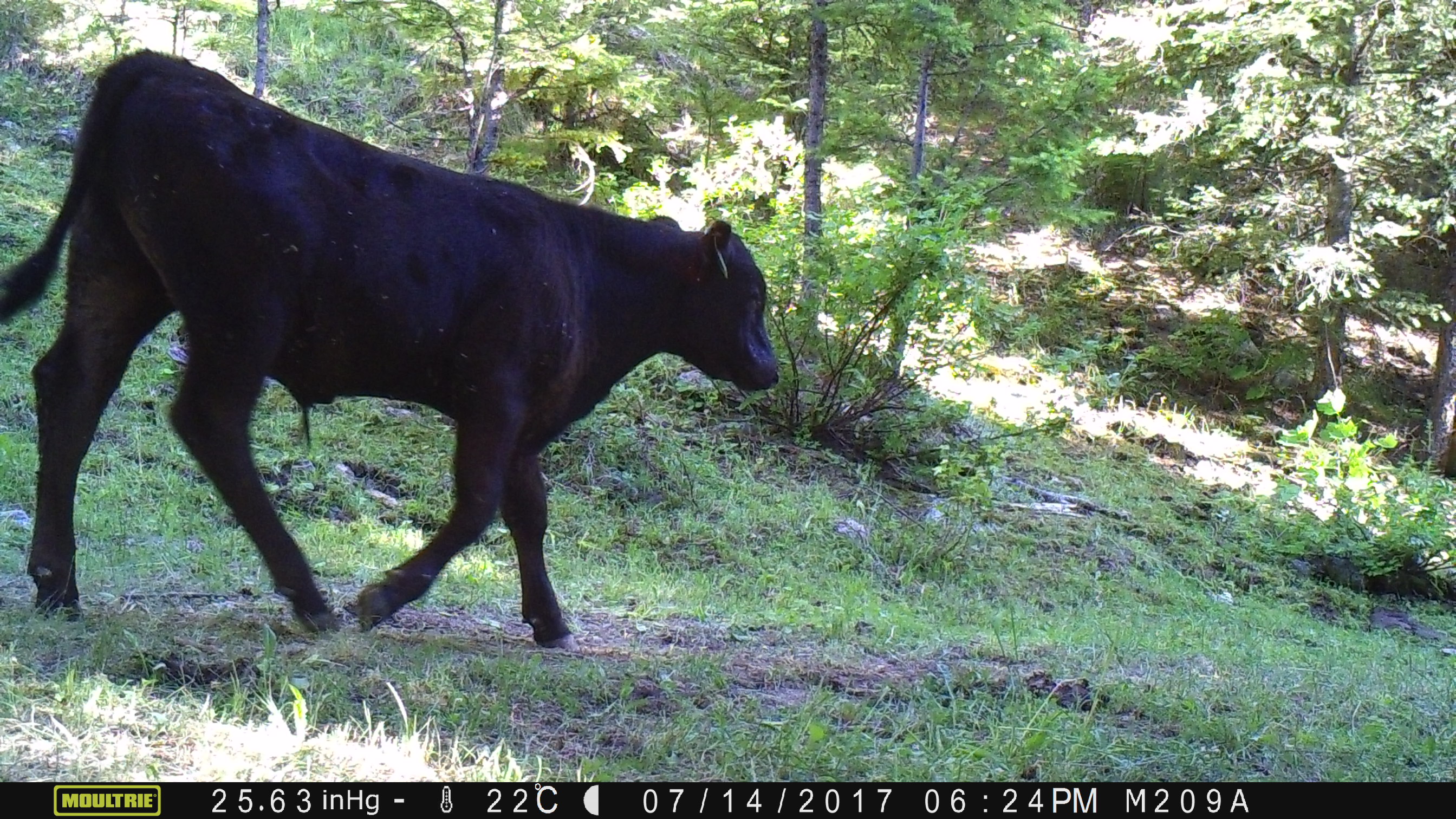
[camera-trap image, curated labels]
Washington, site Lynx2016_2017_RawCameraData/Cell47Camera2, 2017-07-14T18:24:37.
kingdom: Animalia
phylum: Chordata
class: Mammalia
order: Artiodactyla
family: Bovidae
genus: Bos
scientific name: Bos taurus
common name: domestic cattle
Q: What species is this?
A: Domestic cattle (Bos taurus).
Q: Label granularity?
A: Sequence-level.